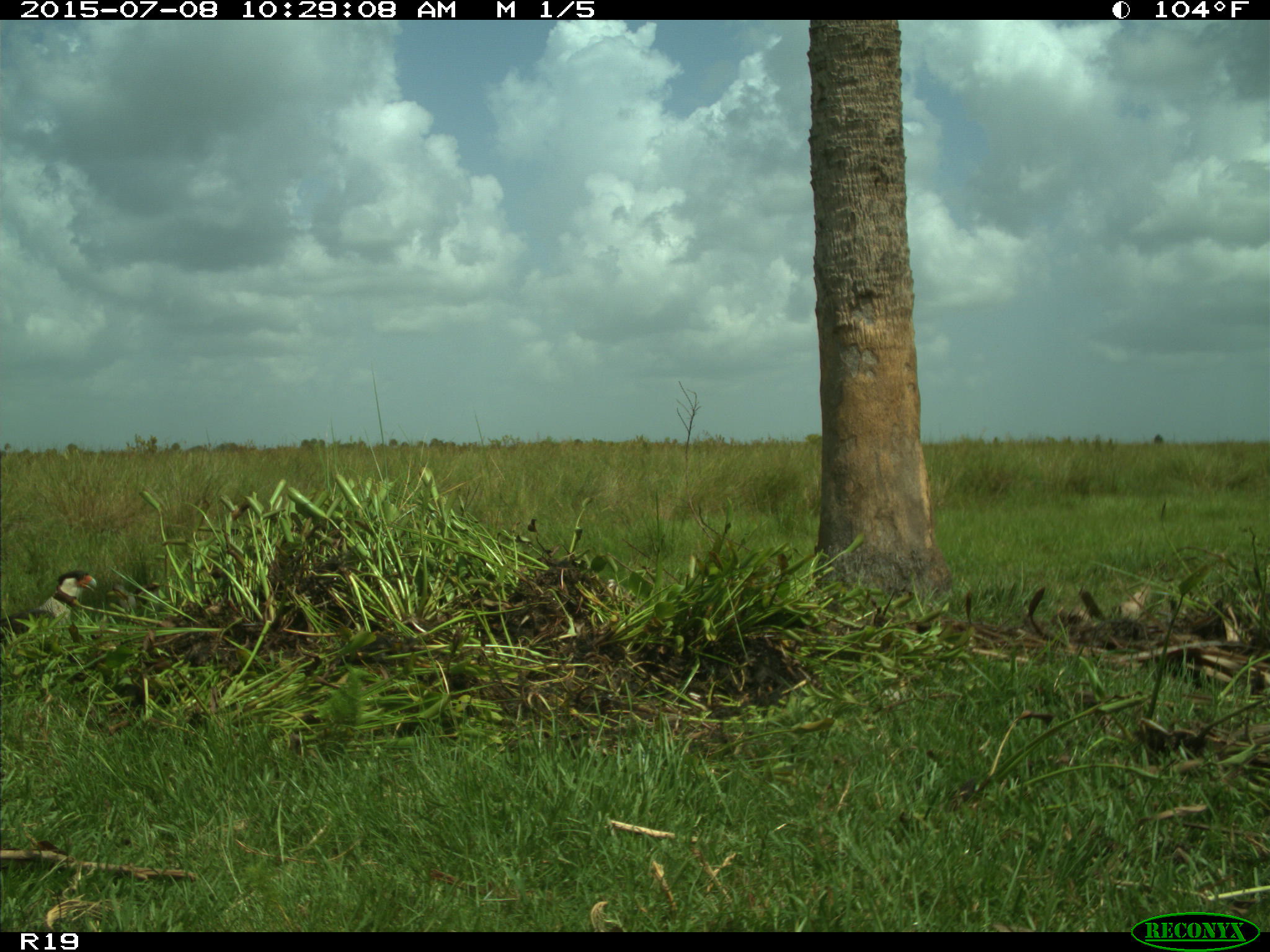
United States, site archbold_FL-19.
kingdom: Animalia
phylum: Chordata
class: Aves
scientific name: Aves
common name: birds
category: unidentified bird